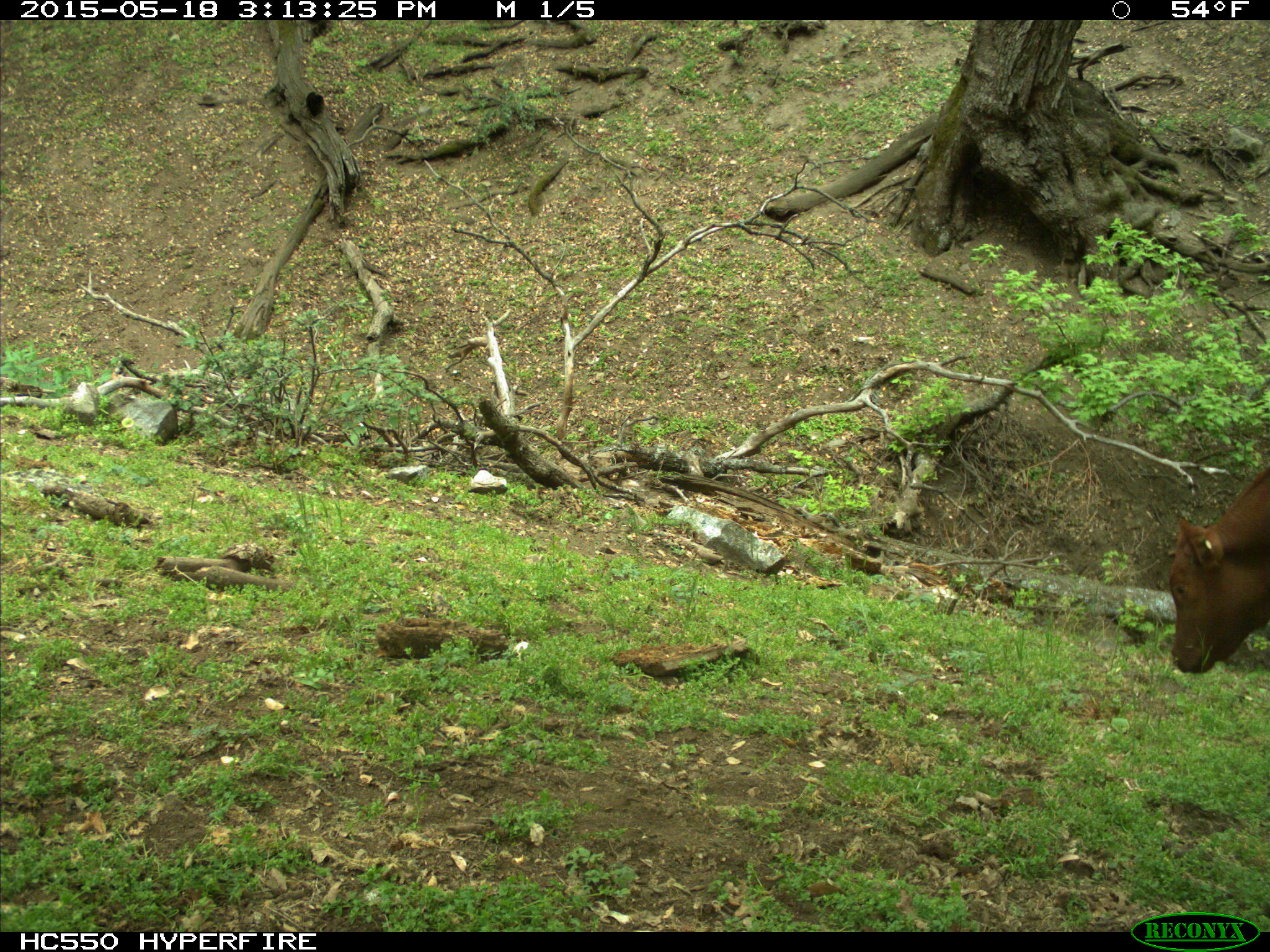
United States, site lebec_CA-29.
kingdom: Animalia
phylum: Chordata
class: Mammalia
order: Artiodactyla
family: Bovidae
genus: Bos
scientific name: Bos taurus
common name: domestic cow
Bos taurus (domestic cow).